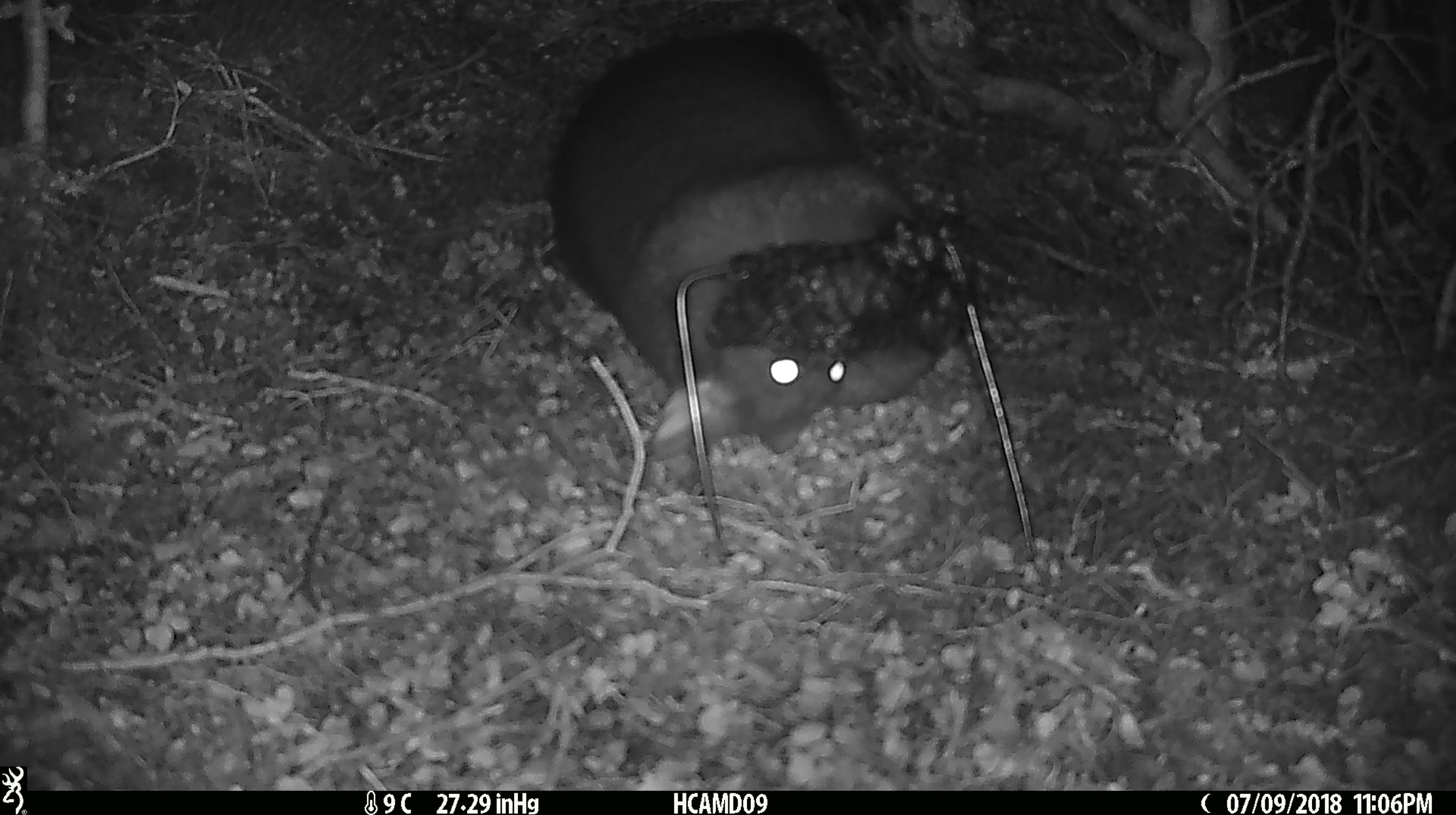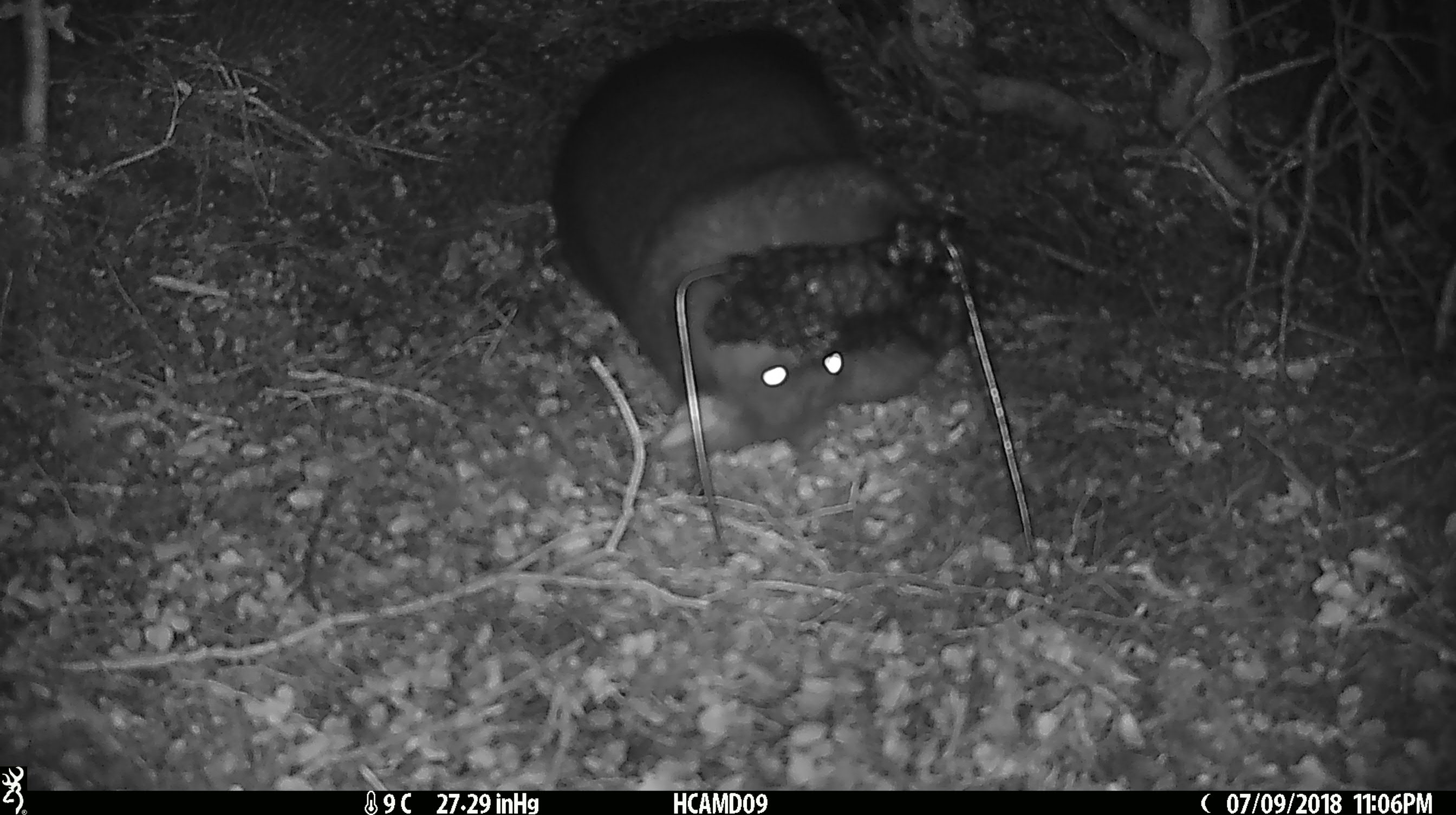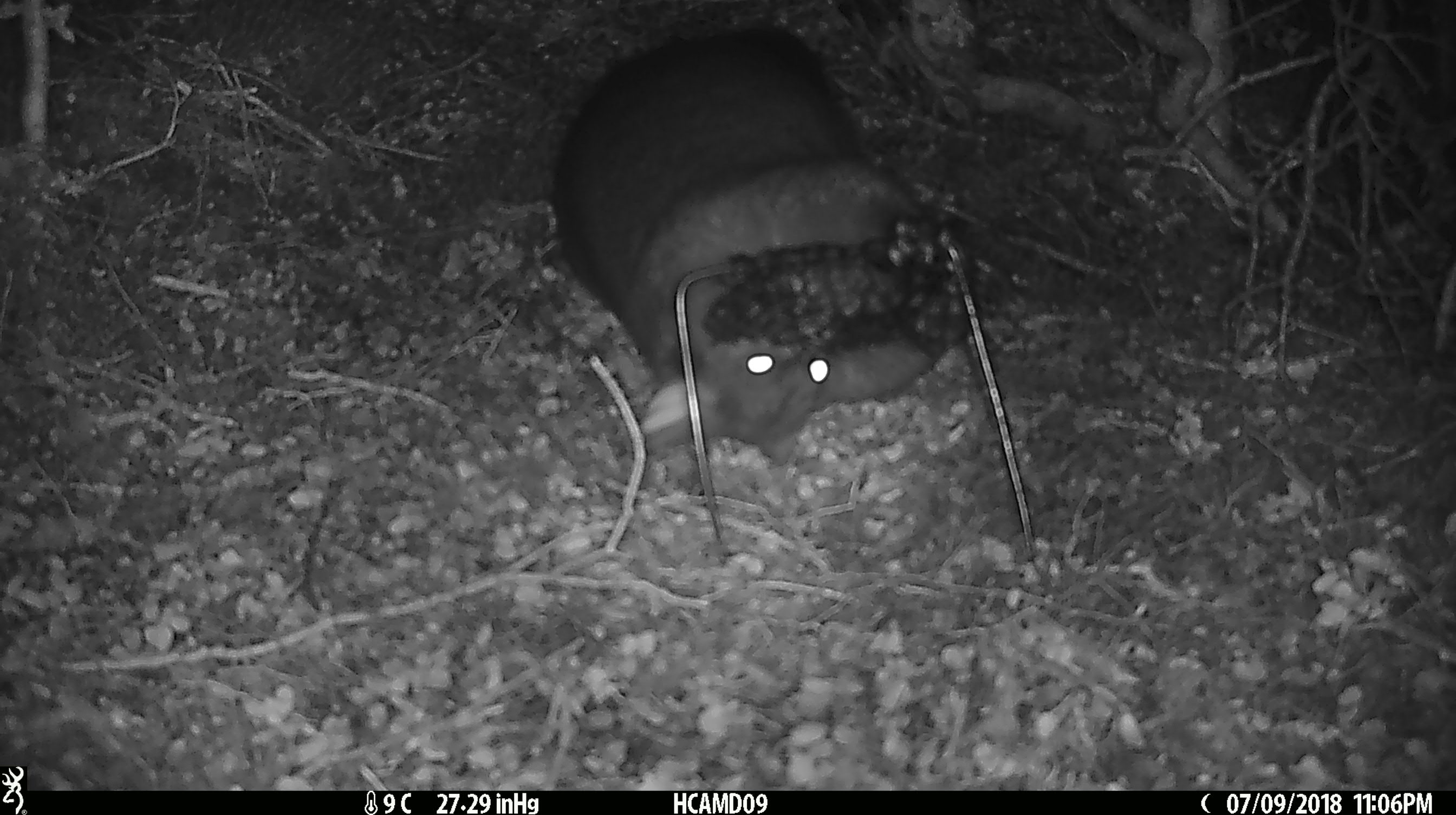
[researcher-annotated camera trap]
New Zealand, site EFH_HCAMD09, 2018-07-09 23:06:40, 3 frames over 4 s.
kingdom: Animalia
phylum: Chordata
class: Mammalia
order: Diprotodontia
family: Phalangeridae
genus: Trichosurus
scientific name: Trichosurus vulpecula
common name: common brushtail possum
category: possum